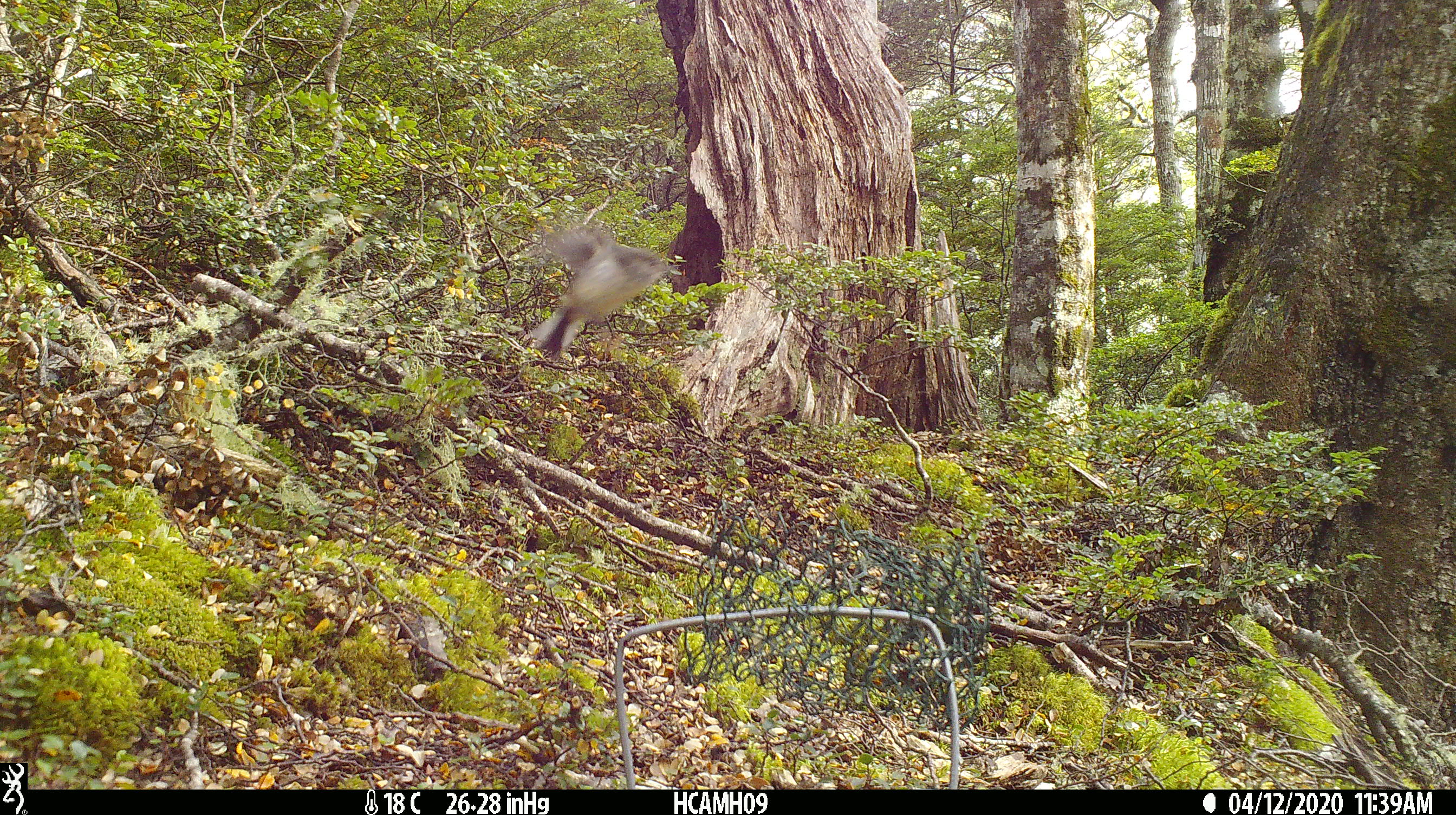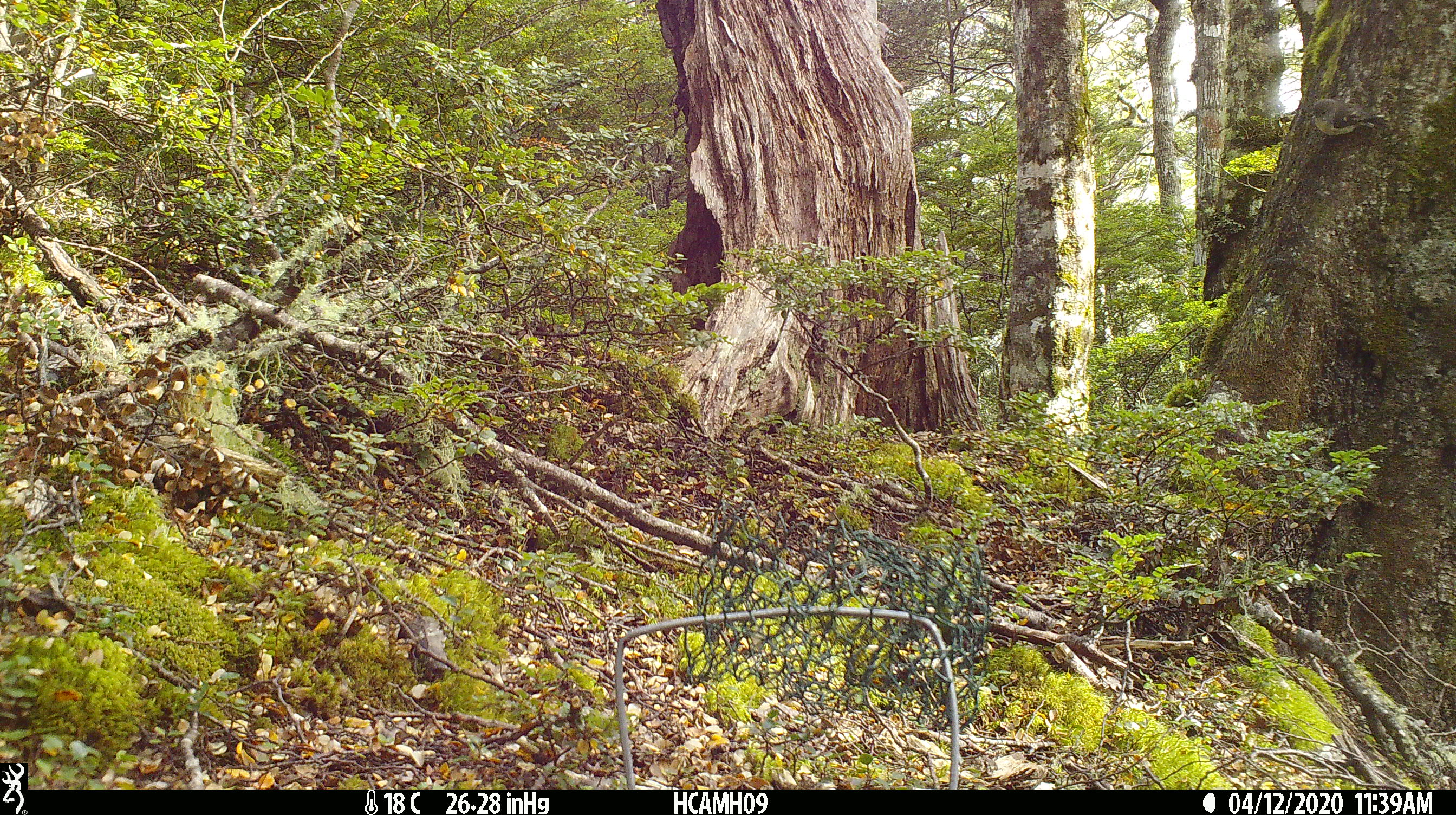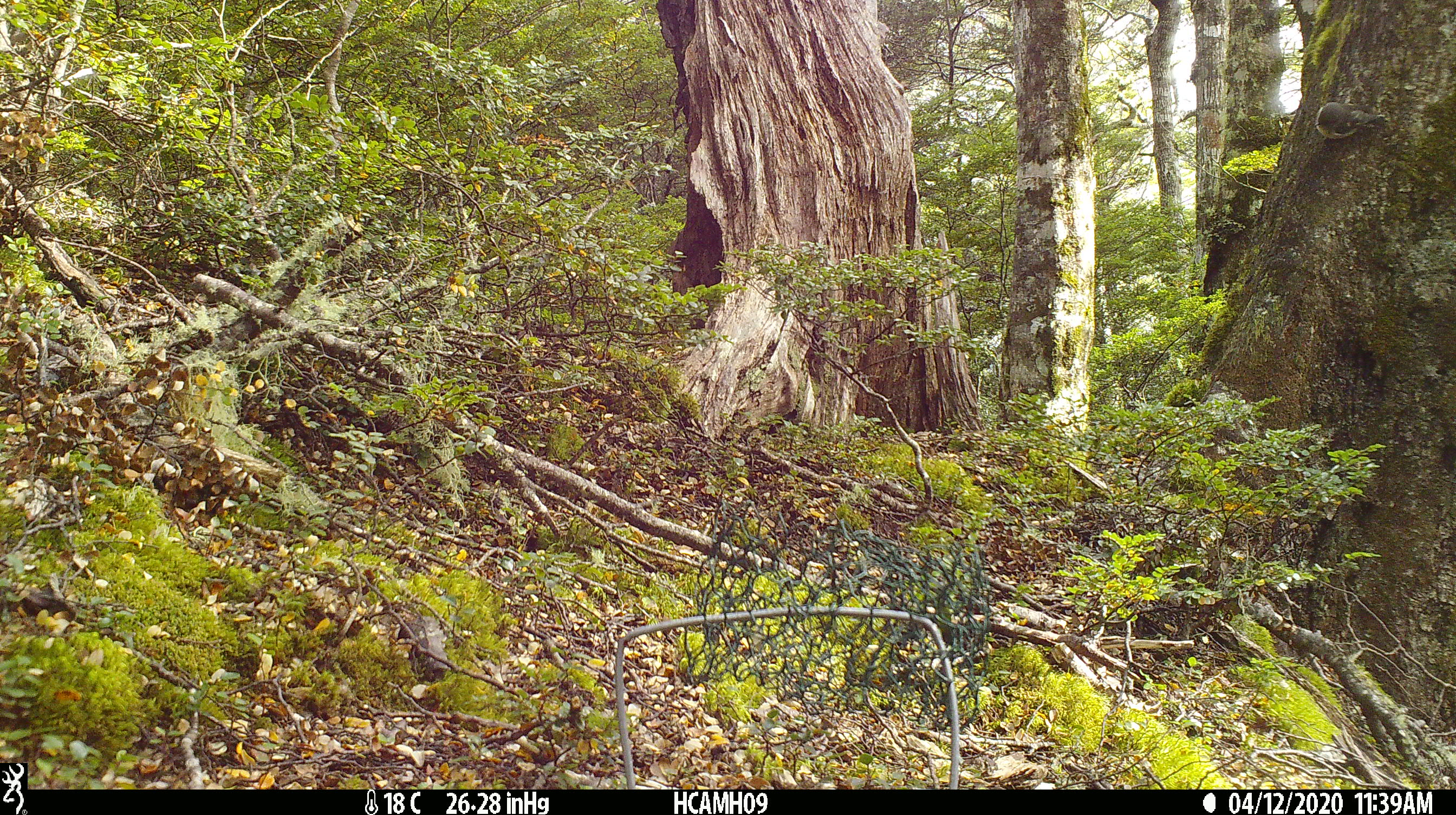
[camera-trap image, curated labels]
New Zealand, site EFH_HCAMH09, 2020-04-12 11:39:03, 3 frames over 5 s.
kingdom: Animalia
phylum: Chordata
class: Aves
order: Passeriformes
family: Petroicidae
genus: Petroica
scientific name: Petroica macrocephala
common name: tomtit